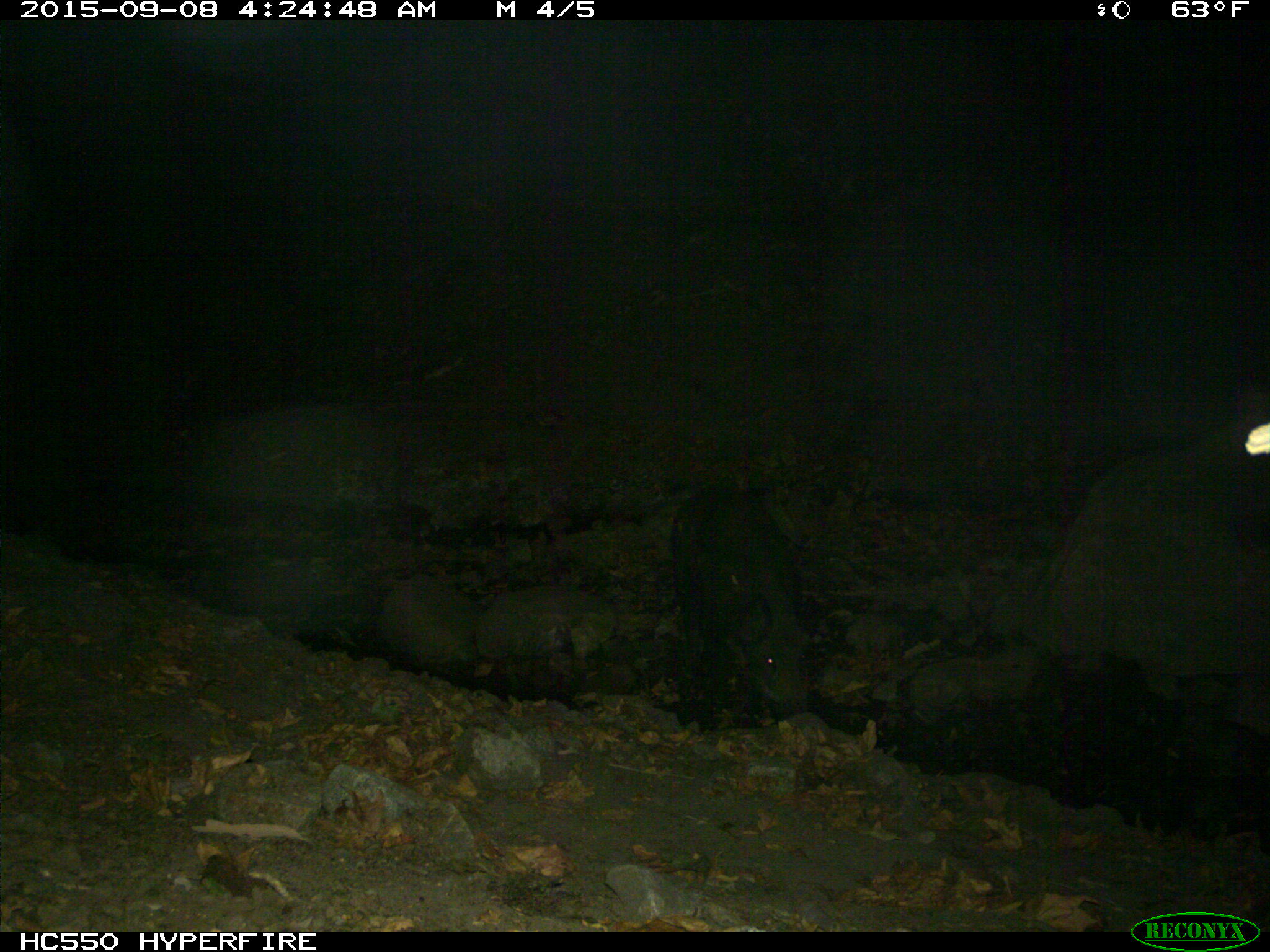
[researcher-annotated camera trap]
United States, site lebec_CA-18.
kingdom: Animalia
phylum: Chordata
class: Mammalia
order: Artiodactyla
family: Suidae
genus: Sus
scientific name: Sus scrofa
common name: wild boar